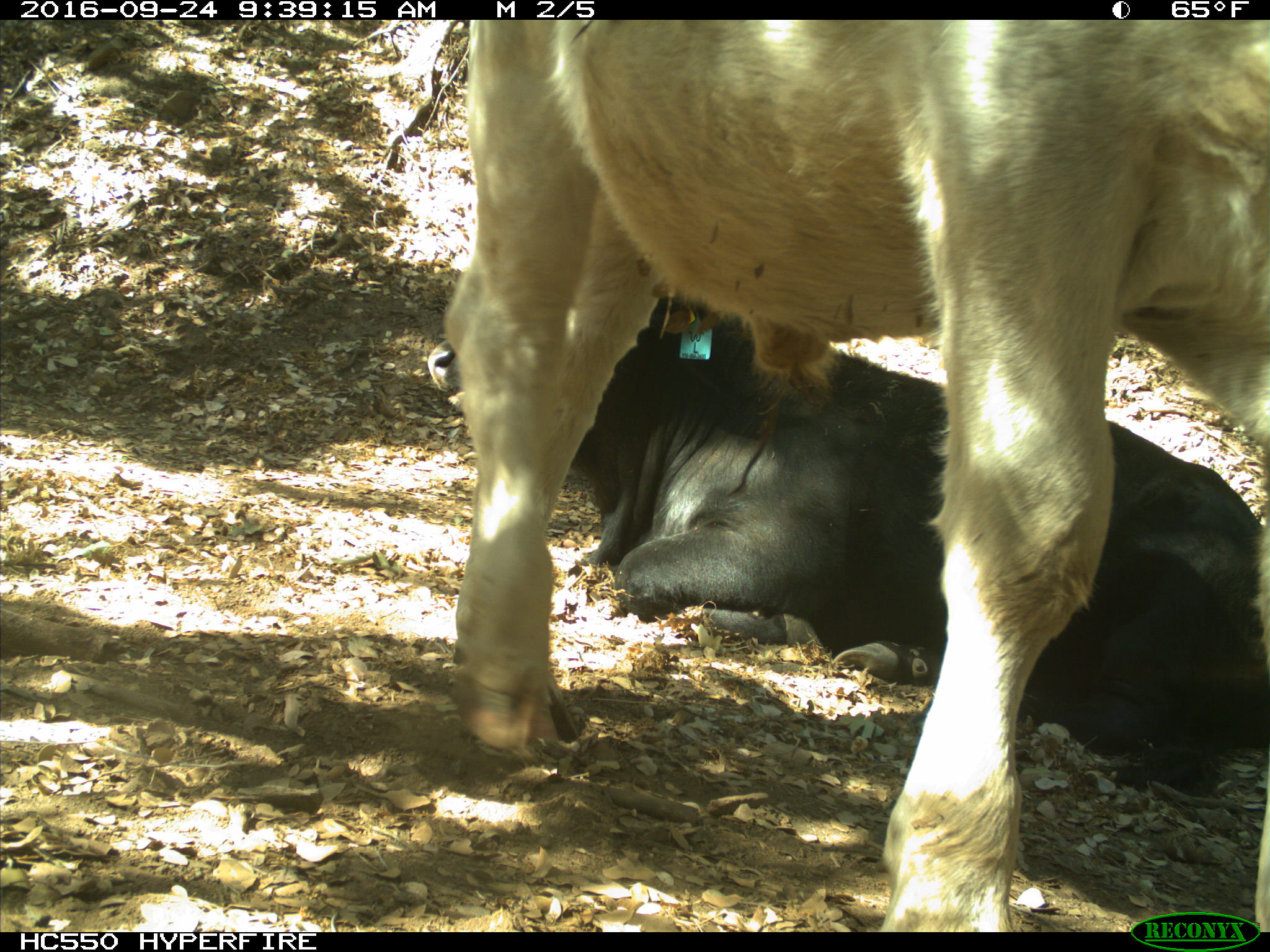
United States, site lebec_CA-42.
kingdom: Animalia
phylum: Chordata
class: Mammalia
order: Artiodactyla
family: Bovidae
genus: Bos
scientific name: Bos taurus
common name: domestic cow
Bos taurus (domestic cow).